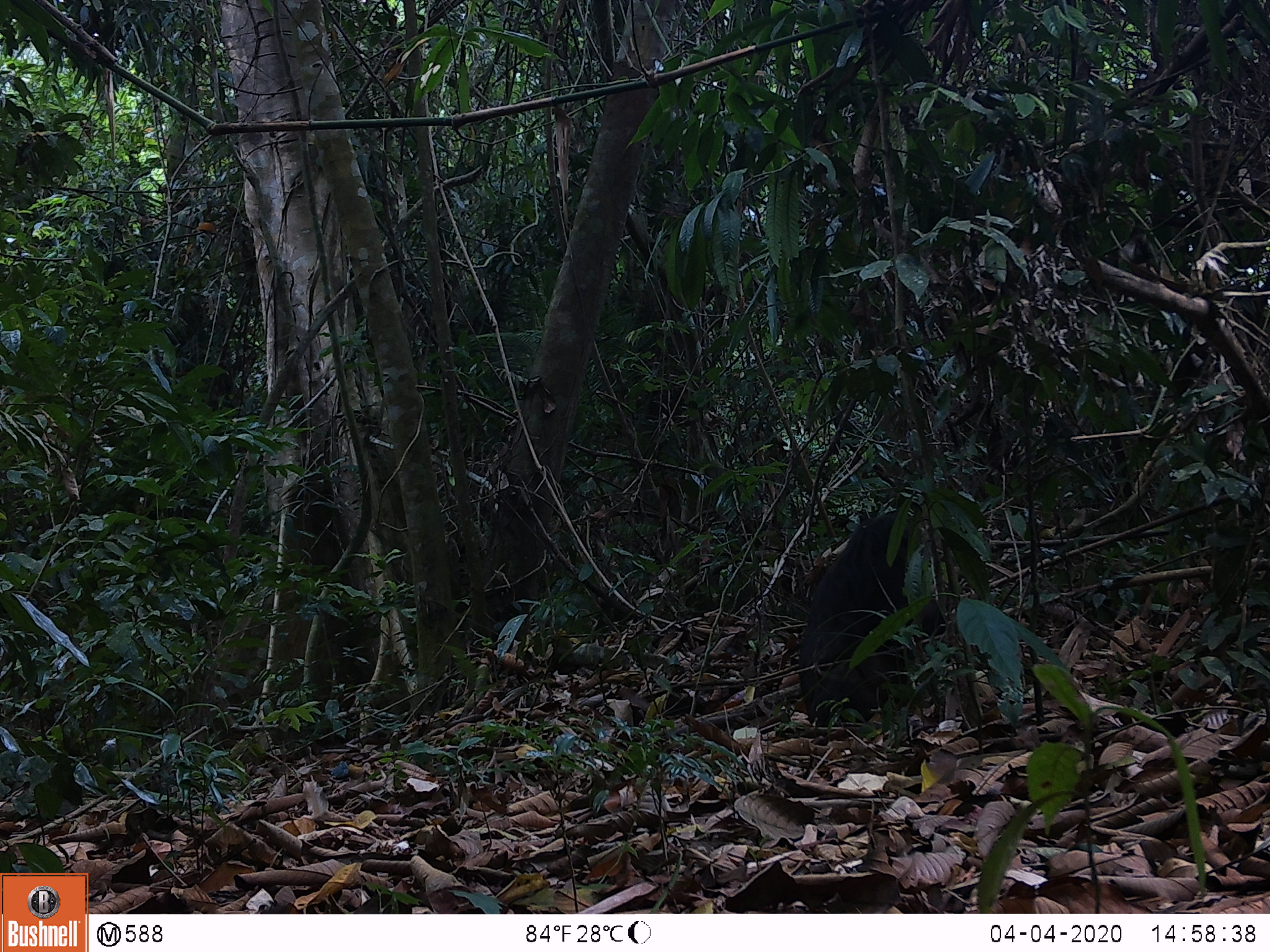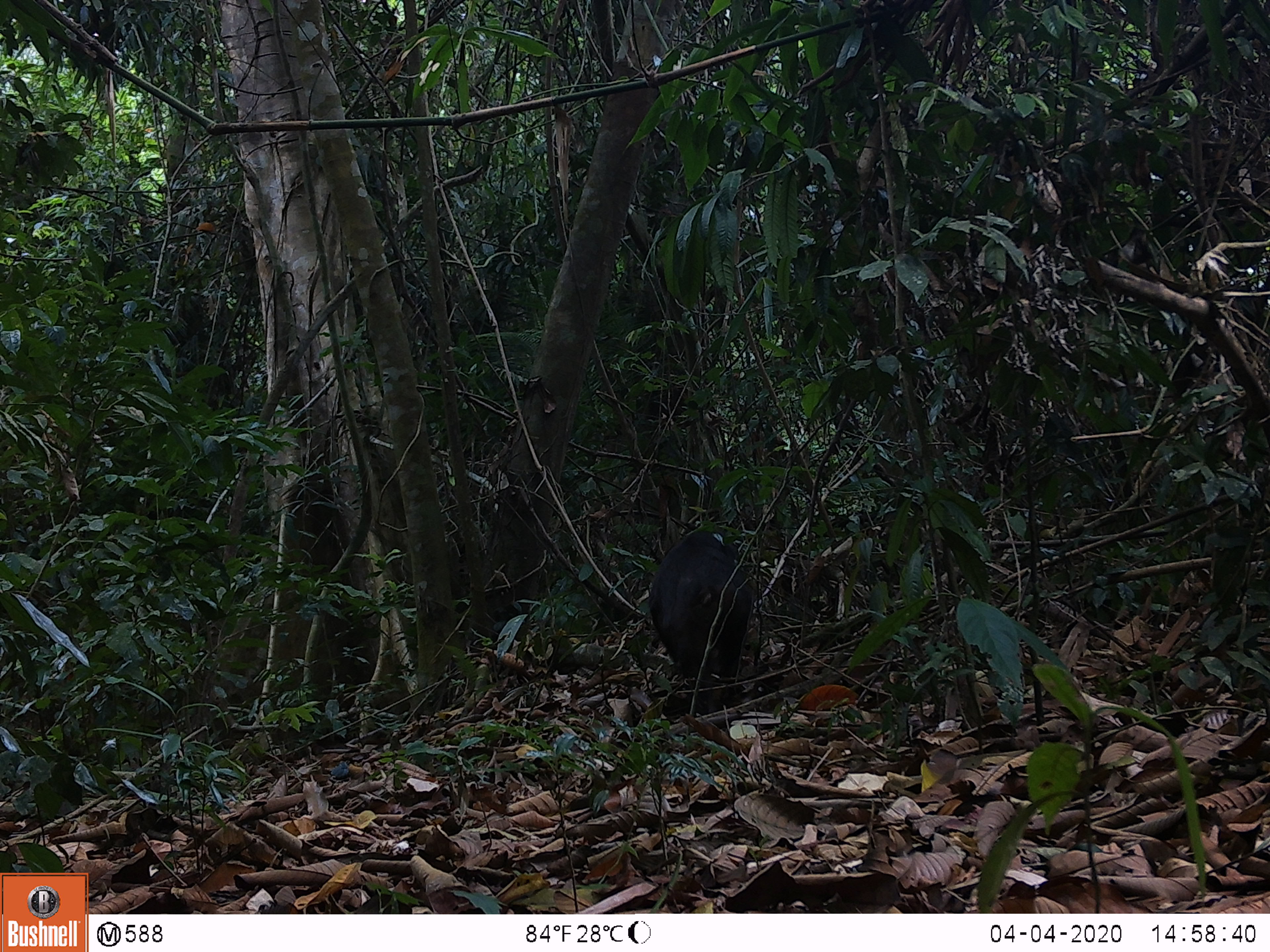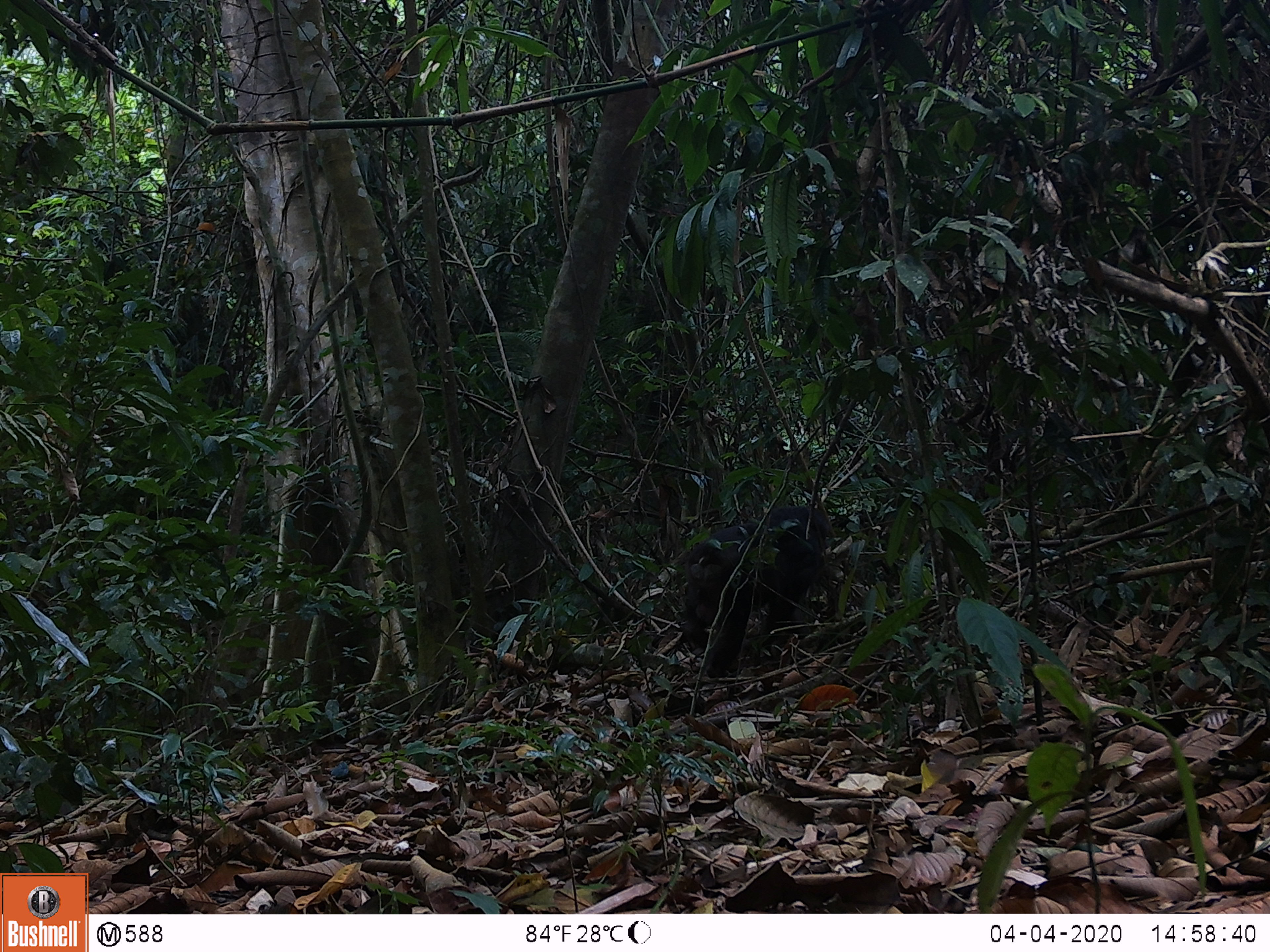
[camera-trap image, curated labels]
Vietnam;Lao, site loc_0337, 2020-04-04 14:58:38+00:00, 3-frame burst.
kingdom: Animalia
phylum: Chordata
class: Mammalia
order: Primates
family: Cercopithecidae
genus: Macaca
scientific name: Macaca arctoides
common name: stump-tailed macaque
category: stump tailed macaque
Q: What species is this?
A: Stump tailed macaque (stump-tailed macaque) (Macaca arctoides).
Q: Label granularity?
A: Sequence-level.